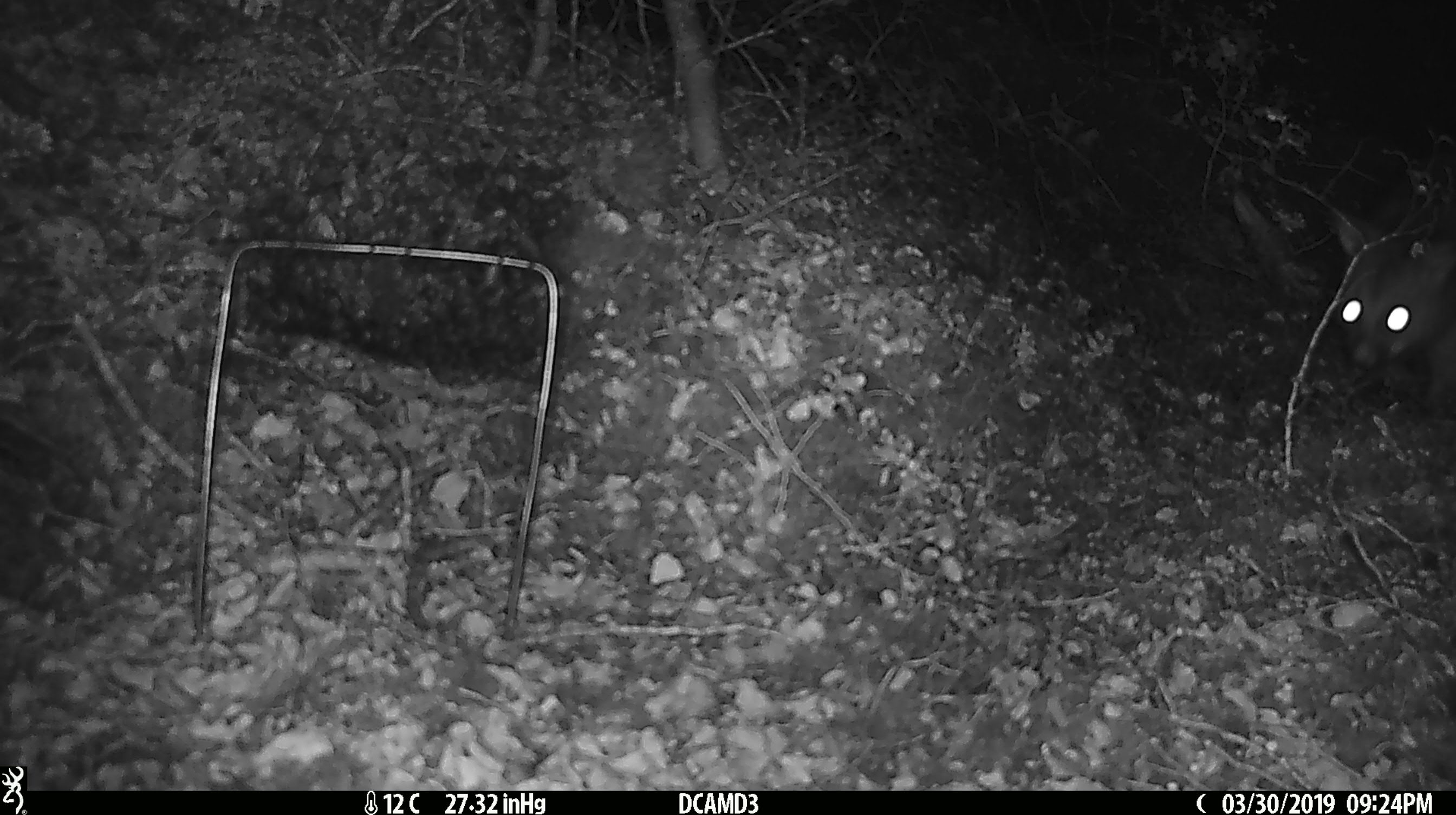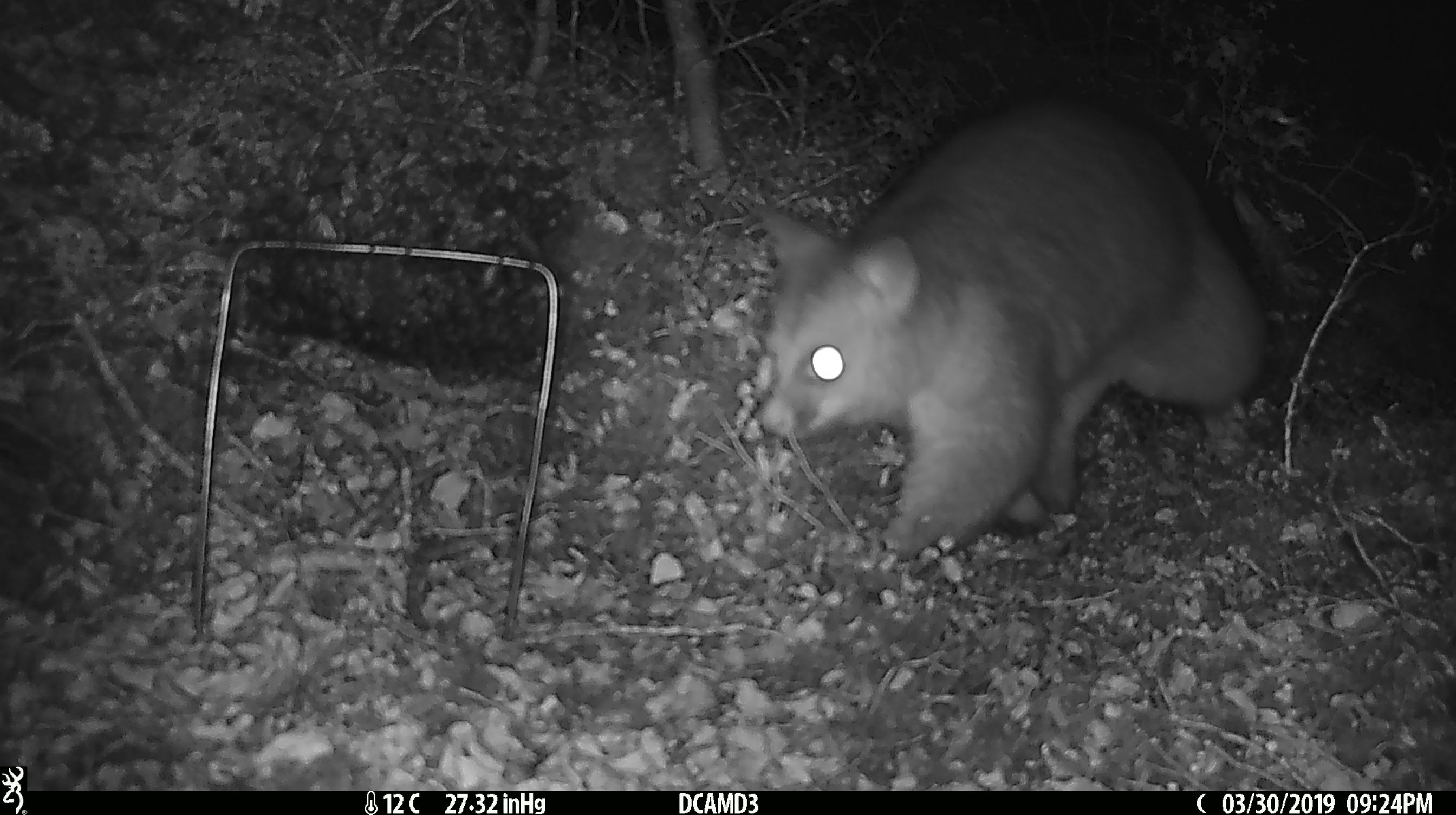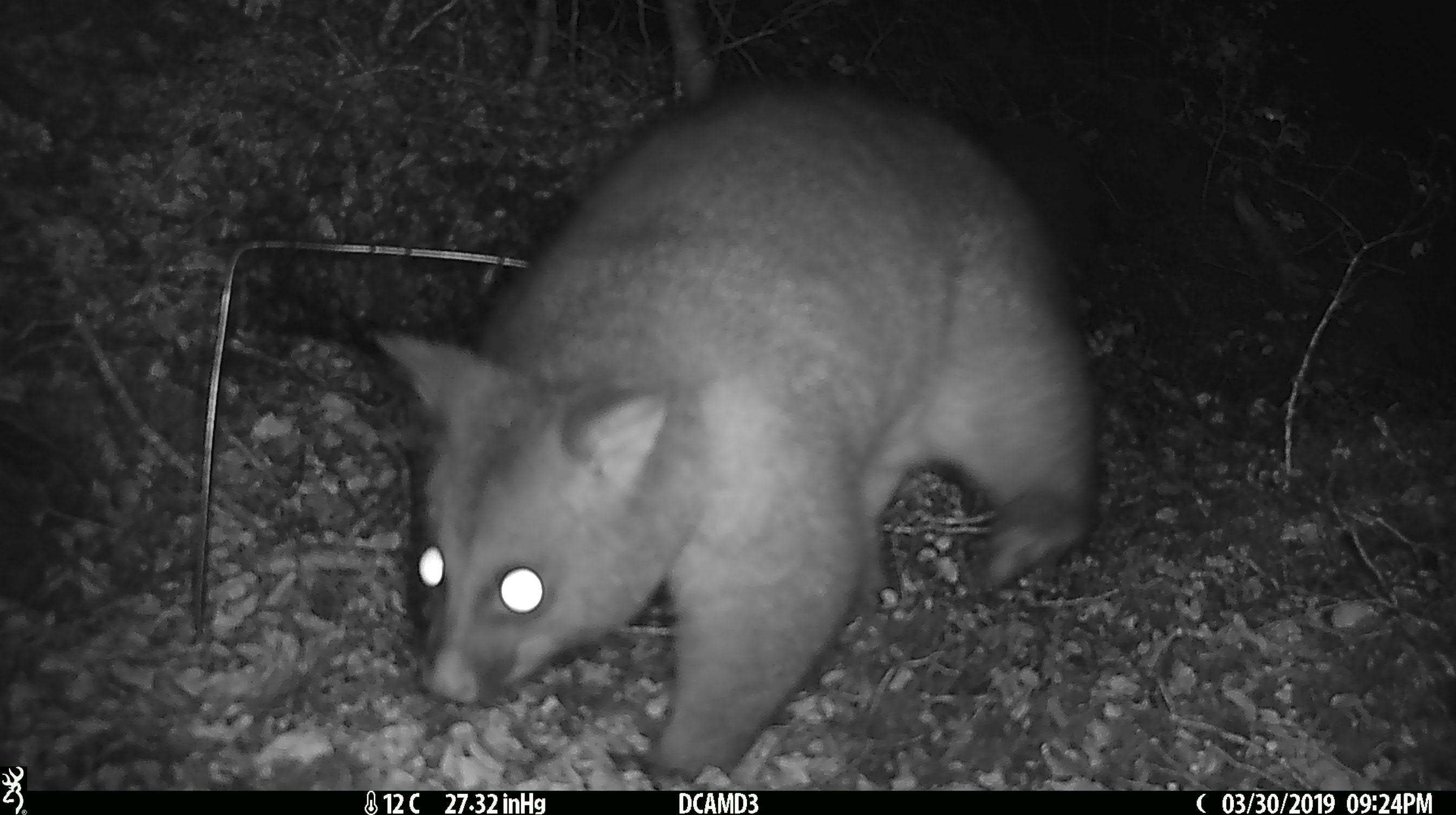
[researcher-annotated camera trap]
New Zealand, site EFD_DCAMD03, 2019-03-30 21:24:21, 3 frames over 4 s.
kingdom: Animalia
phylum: Chordata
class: Mammalia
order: Diprotodontia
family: Phalangeridae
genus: Trichosurus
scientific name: Trichosurus vulpecula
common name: common brushtail possum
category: possum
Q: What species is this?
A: Possum (common brushtail possum) (Trichosurus vulpecula).